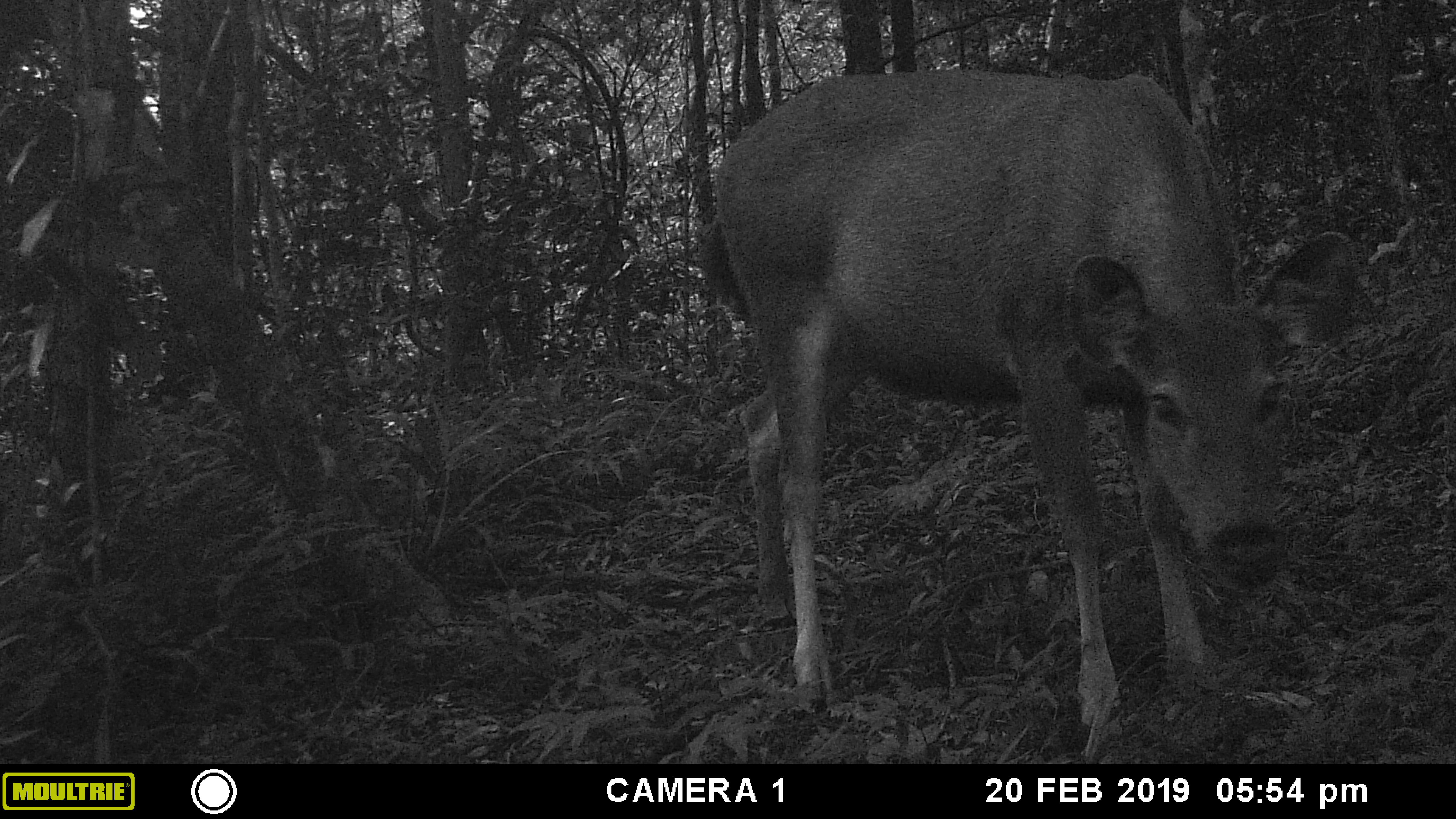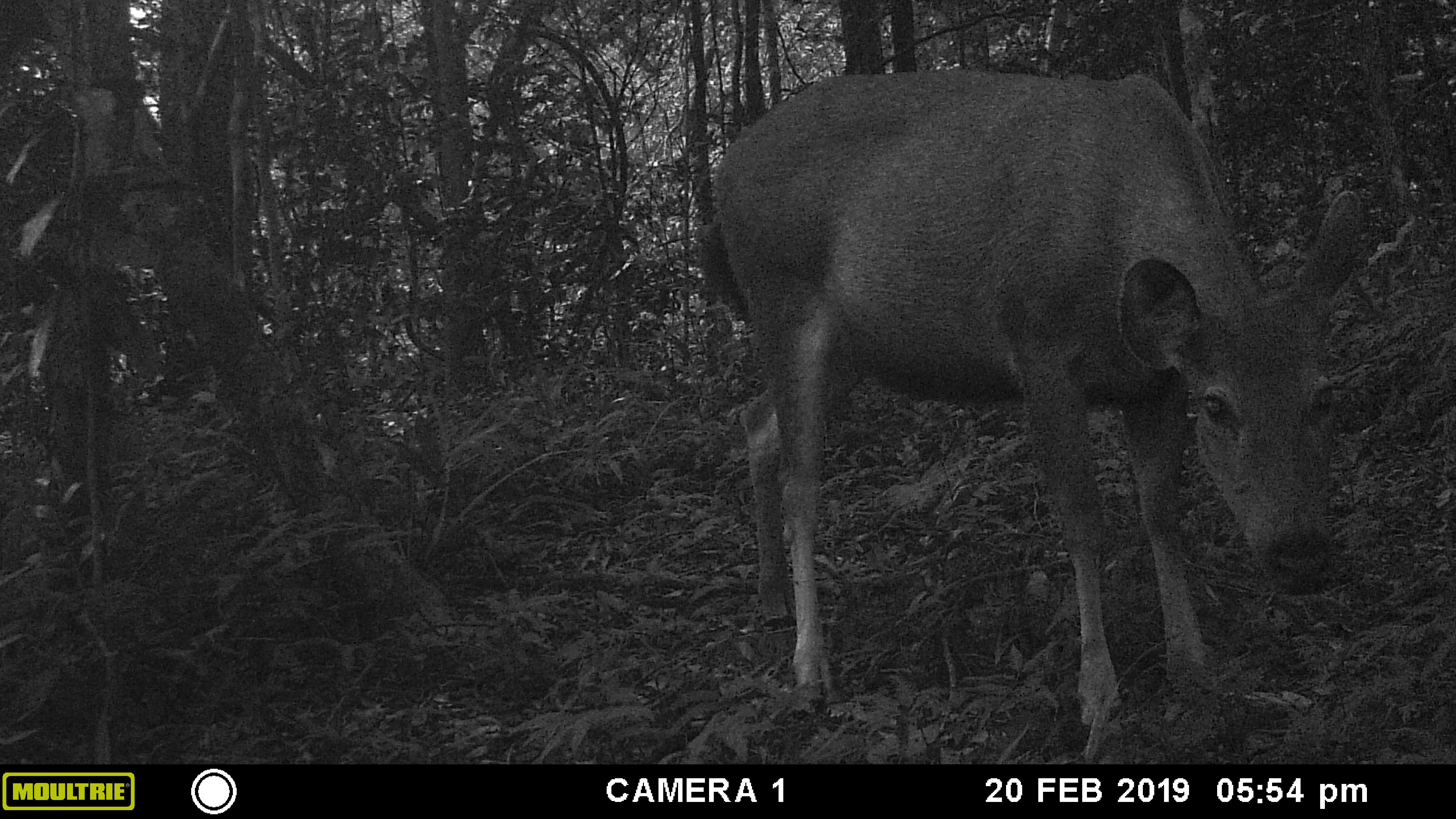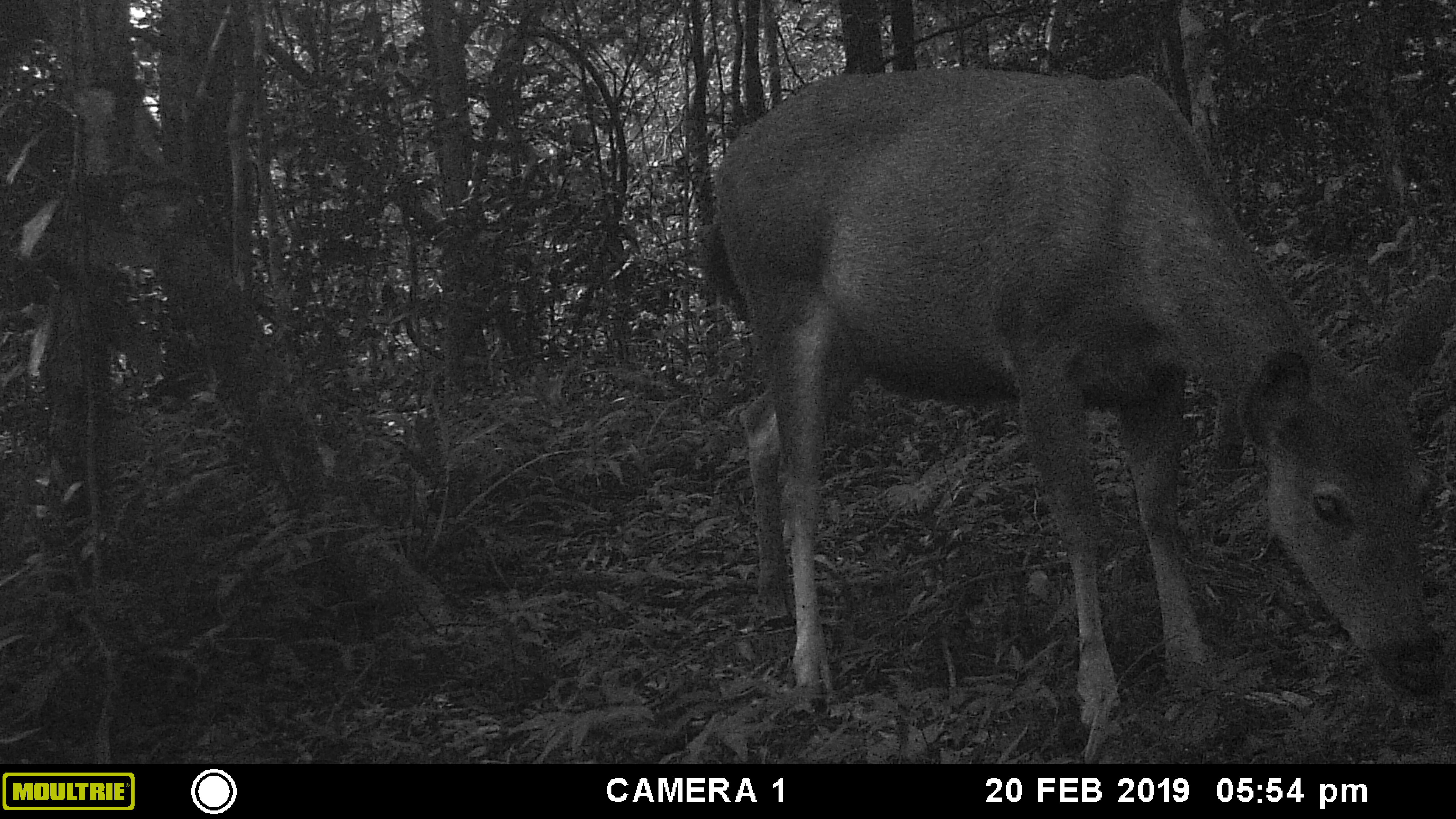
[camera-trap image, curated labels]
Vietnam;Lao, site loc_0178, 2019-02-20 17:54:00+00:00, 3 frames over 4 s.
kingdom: Animalia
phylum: Chordata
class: Mammalia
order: Artiodactyla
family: Cervidae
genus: Rusa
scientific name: Rusa unicolor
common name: sambar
Sambar (Rusa unicolor). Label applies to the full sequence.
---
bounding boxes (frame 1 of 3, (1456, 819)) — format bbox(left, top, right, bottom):
sambar: bbox(704, 71, 1357, 734)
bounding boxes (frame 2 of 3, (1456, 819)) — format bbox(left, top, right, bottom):
sambar: bbox(701, 66, 1364, 728)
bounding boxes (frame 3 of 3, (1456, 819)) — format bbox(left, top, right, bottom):
sambar: bbox(704, 66, 1450, 732)